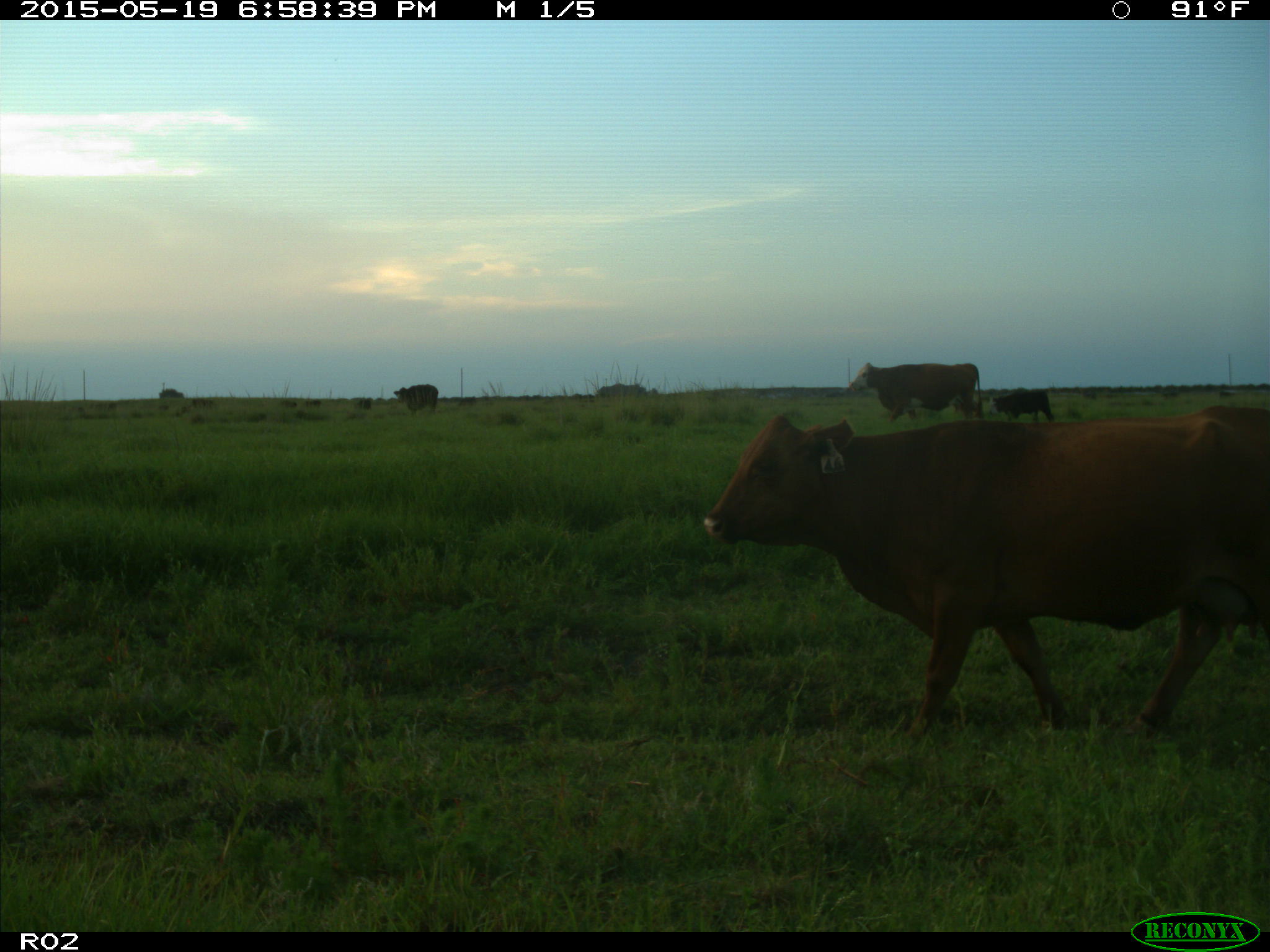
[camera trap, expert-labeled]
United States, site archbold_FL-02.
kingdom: Animalia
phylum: Chordata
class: Mammalia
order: Artiodactyla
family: Bovidae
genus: Bos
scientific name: Bos taurus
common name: domestic cow